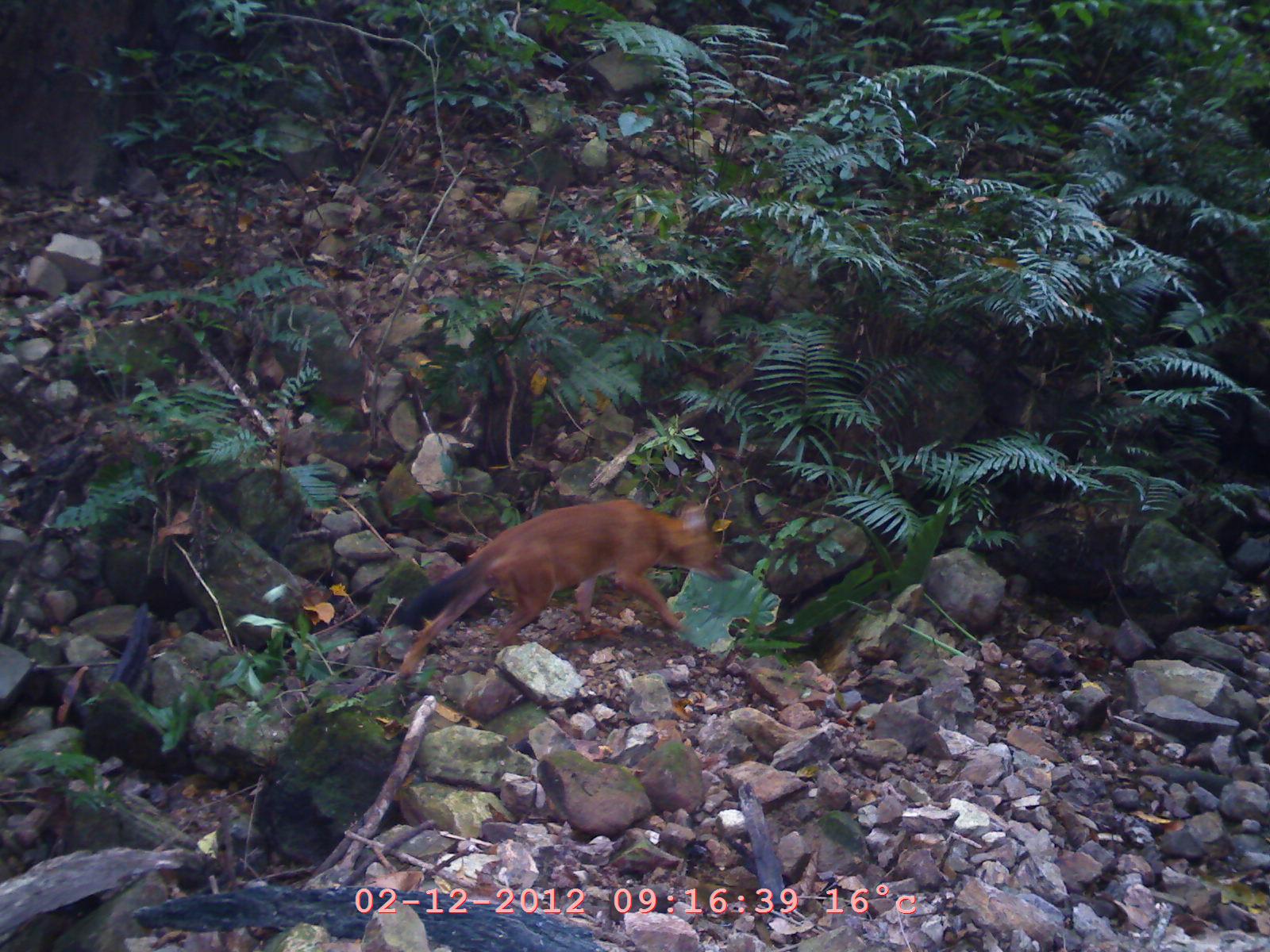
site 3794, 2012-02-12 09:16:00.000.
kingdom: Animalia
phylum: Chordata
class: Mammalia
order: Carnivora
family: Canidae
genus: Cuon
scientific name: Cuon alpinus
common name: dhole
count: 1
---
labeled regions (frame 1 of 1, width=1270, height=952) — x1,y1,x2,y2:
cuon alpinus: 380,495,726,688